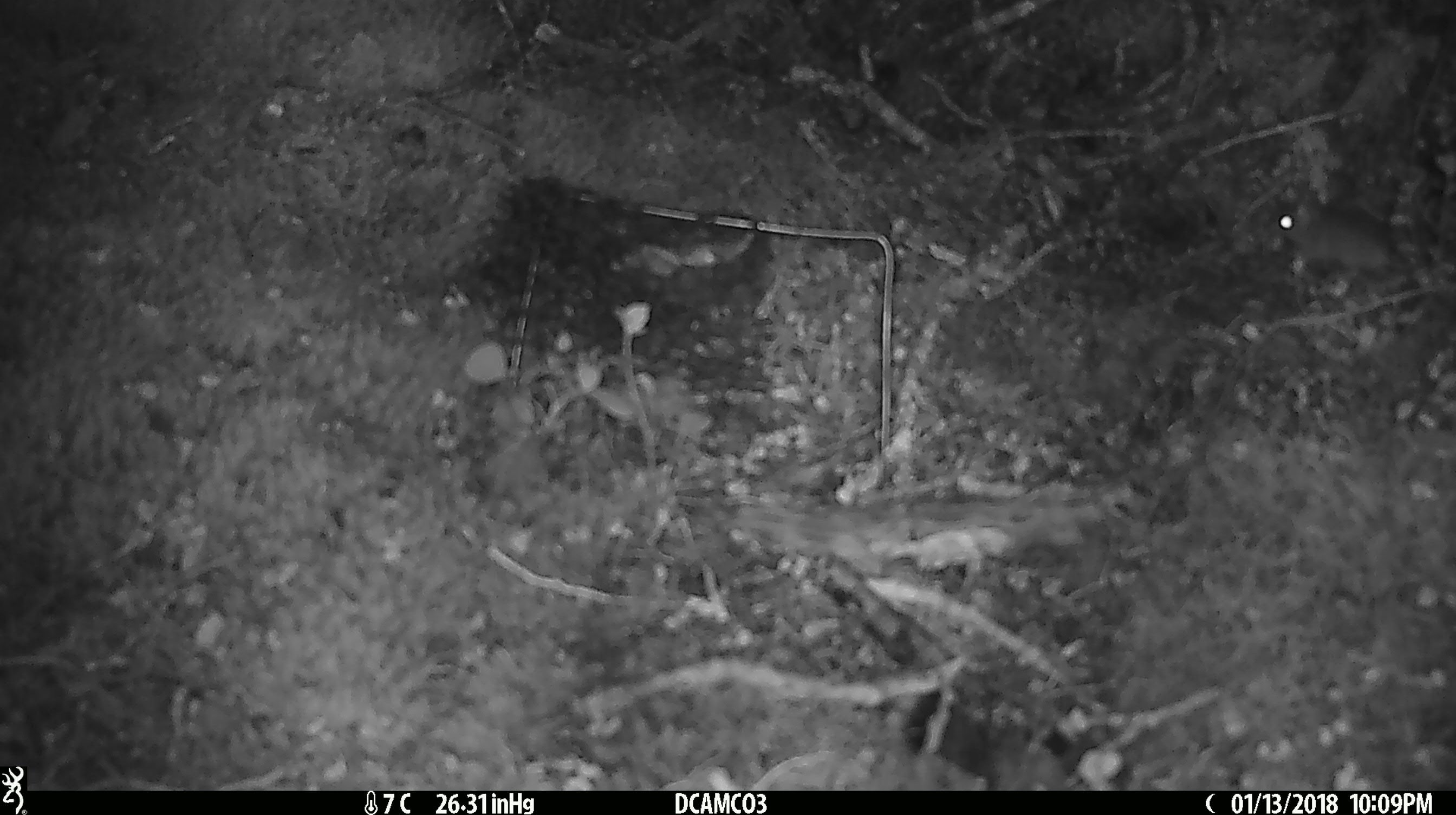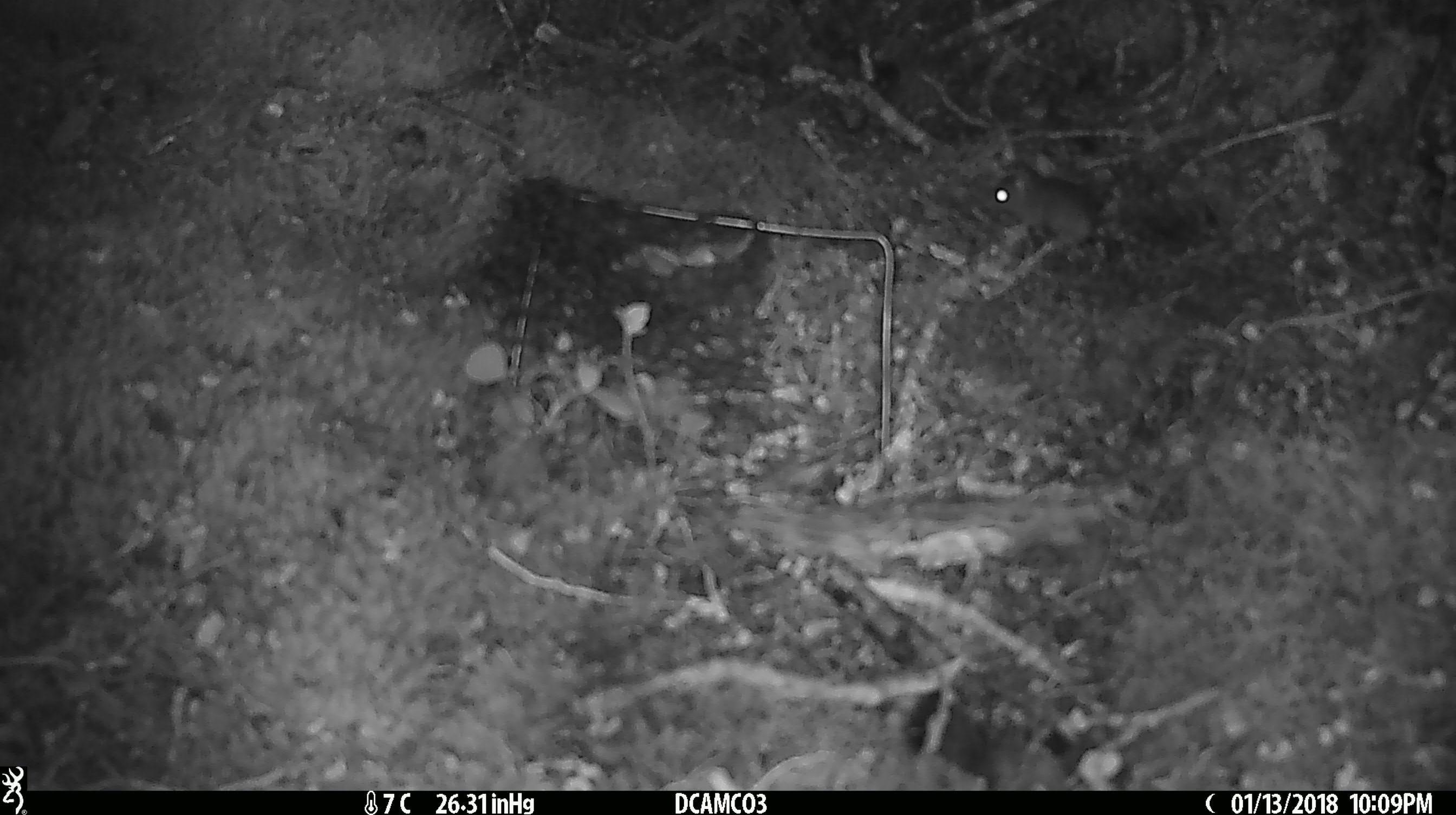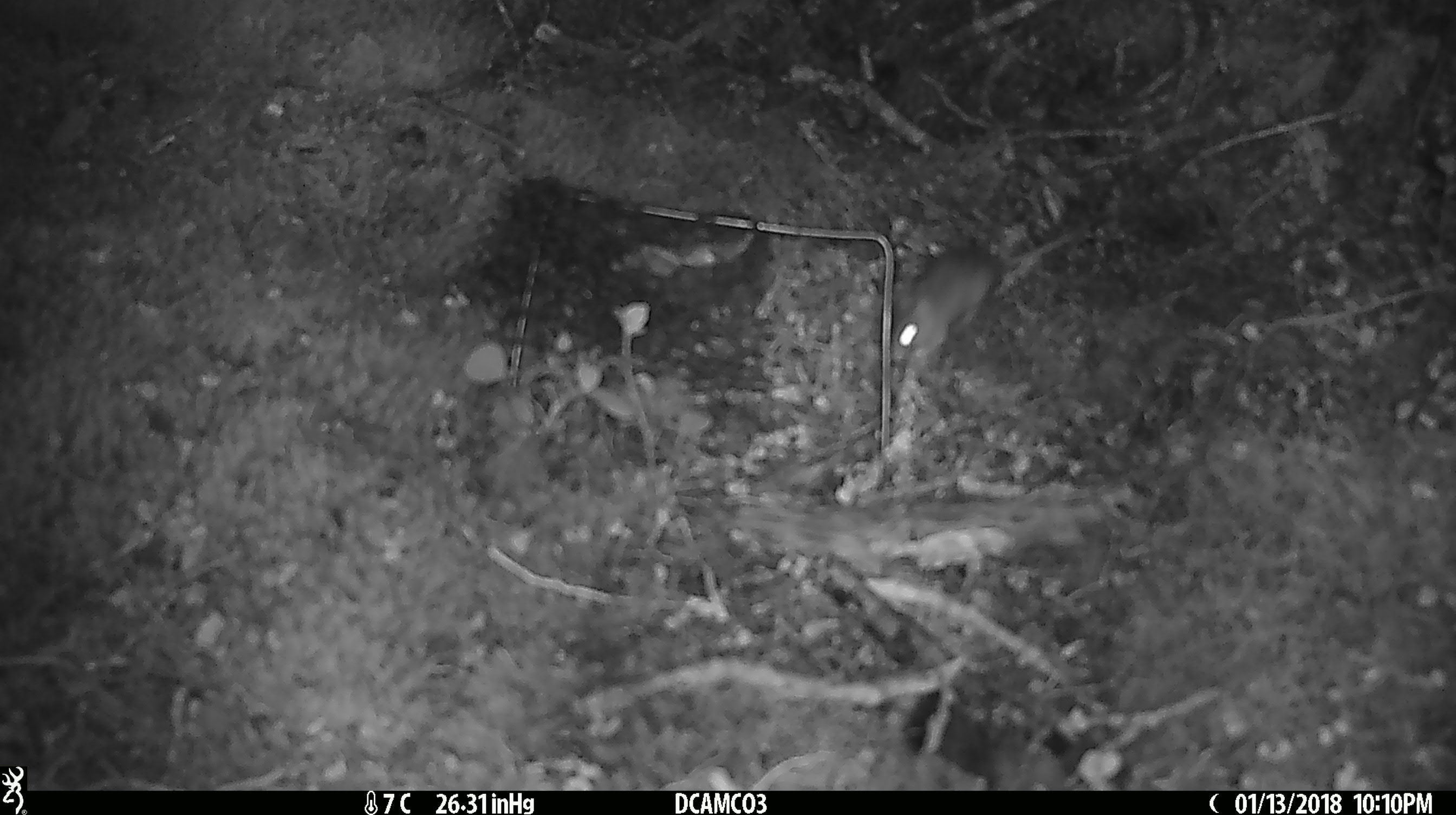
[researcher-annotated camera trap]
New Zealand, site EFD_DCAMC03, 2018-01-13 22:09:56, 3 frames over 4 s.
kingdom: Animalia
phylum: Chordata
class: Mammalia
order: Rodentia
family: Muridae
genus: Mus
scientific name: Mus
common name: mouse